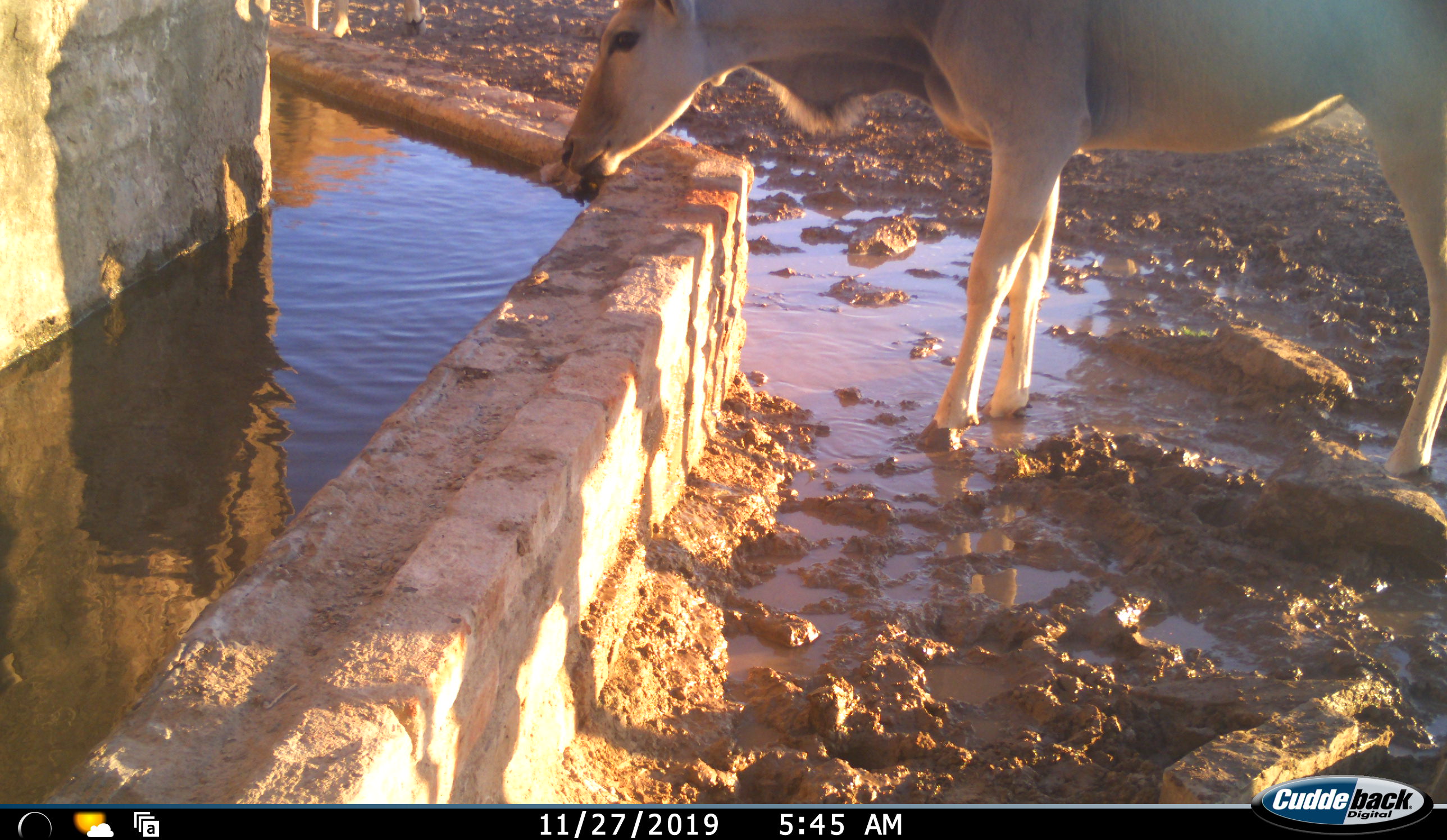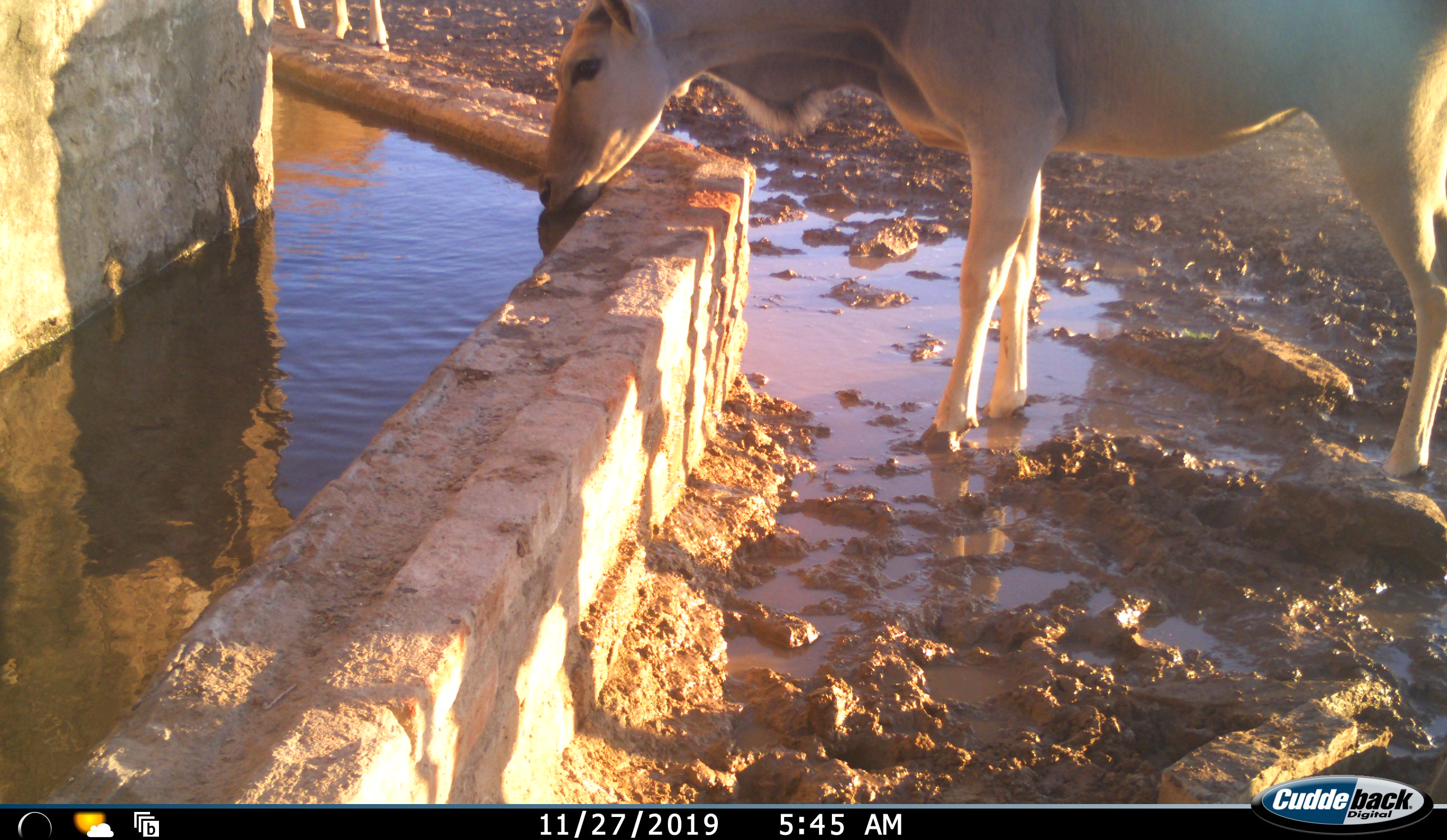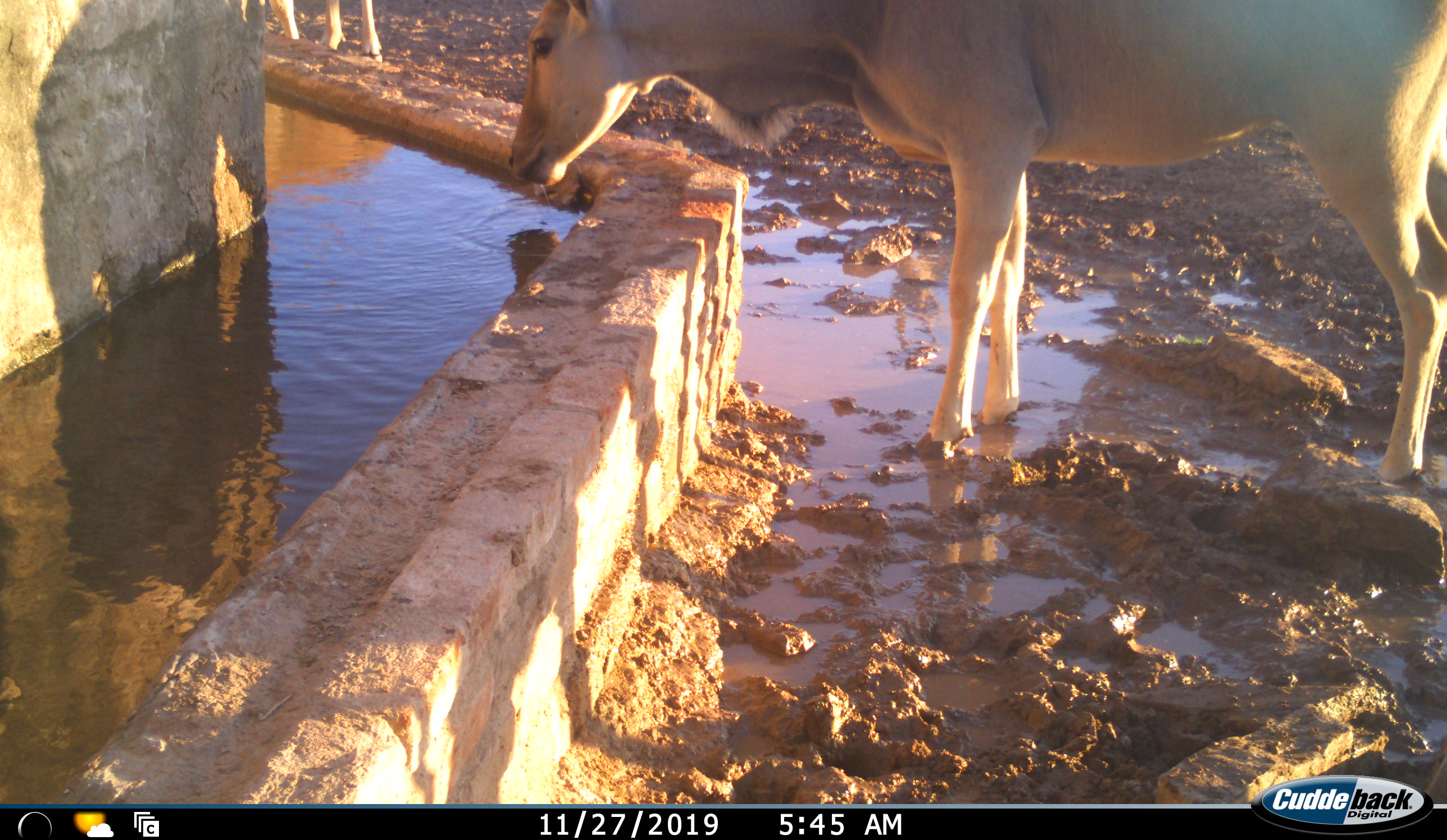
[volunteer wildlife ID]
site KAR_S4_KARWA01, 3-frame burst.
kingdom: Animalia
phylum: Chordata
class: Mammalia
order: Artiodactyla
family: Bovidae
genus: Tragelaphus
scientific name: Tragelaphus oryx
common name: eland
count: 1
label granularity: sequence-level